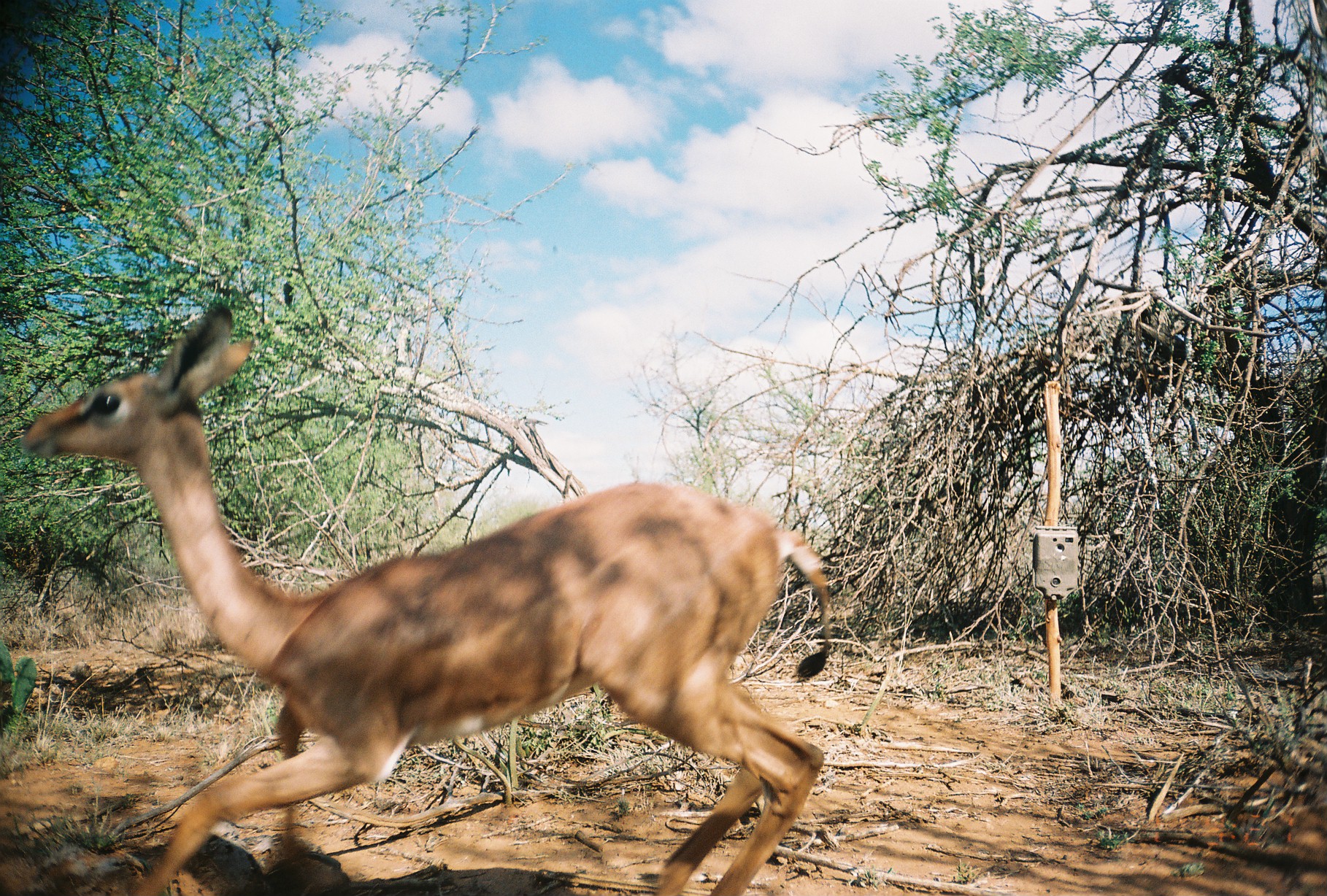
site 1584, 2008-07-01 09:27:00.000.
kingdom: Animalia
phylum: Chordata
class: Mammalia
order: Artiodactyla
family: Bovidae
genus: Litocranius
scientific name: Litocranius walleri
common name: gerenuk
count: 1